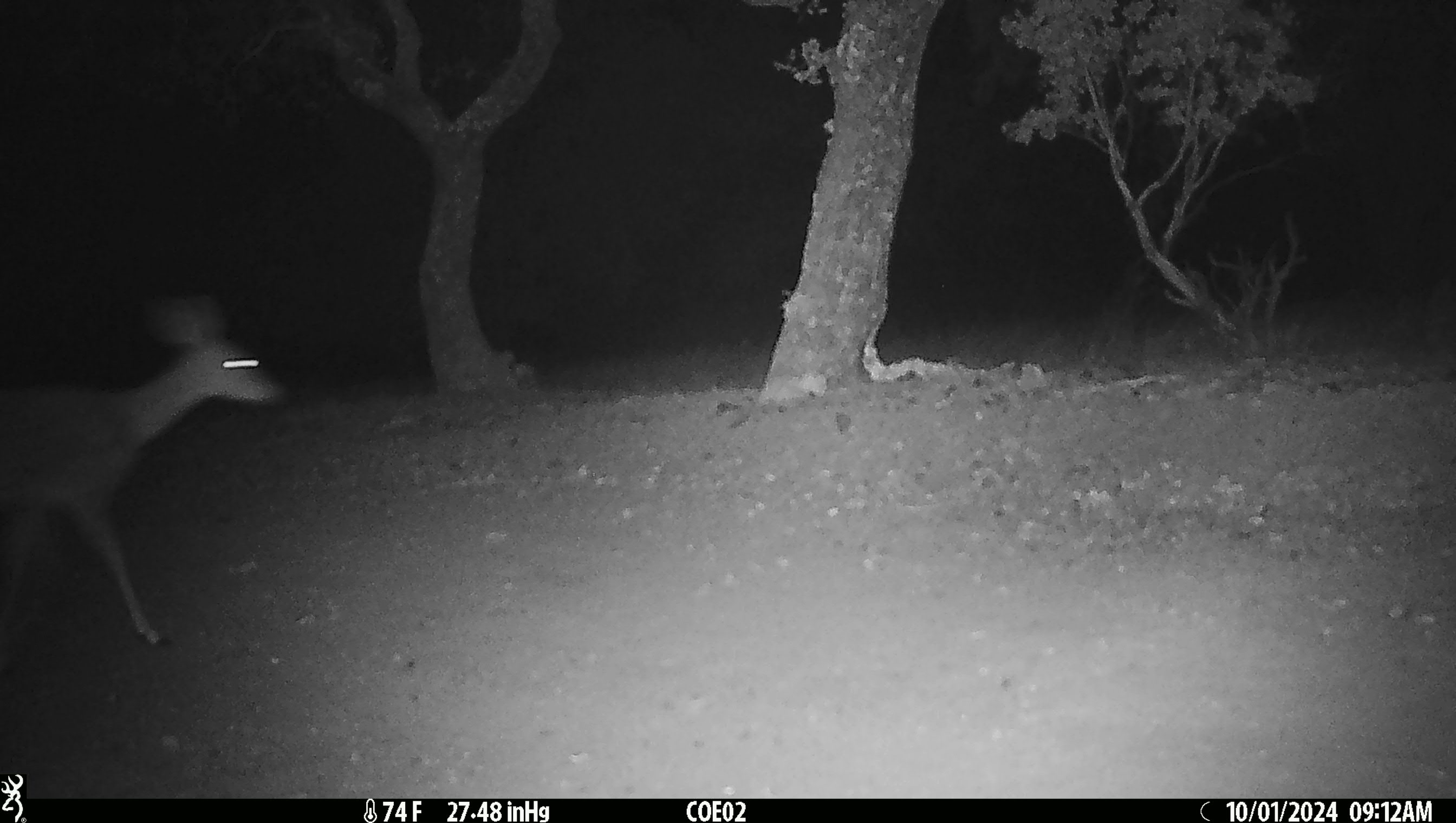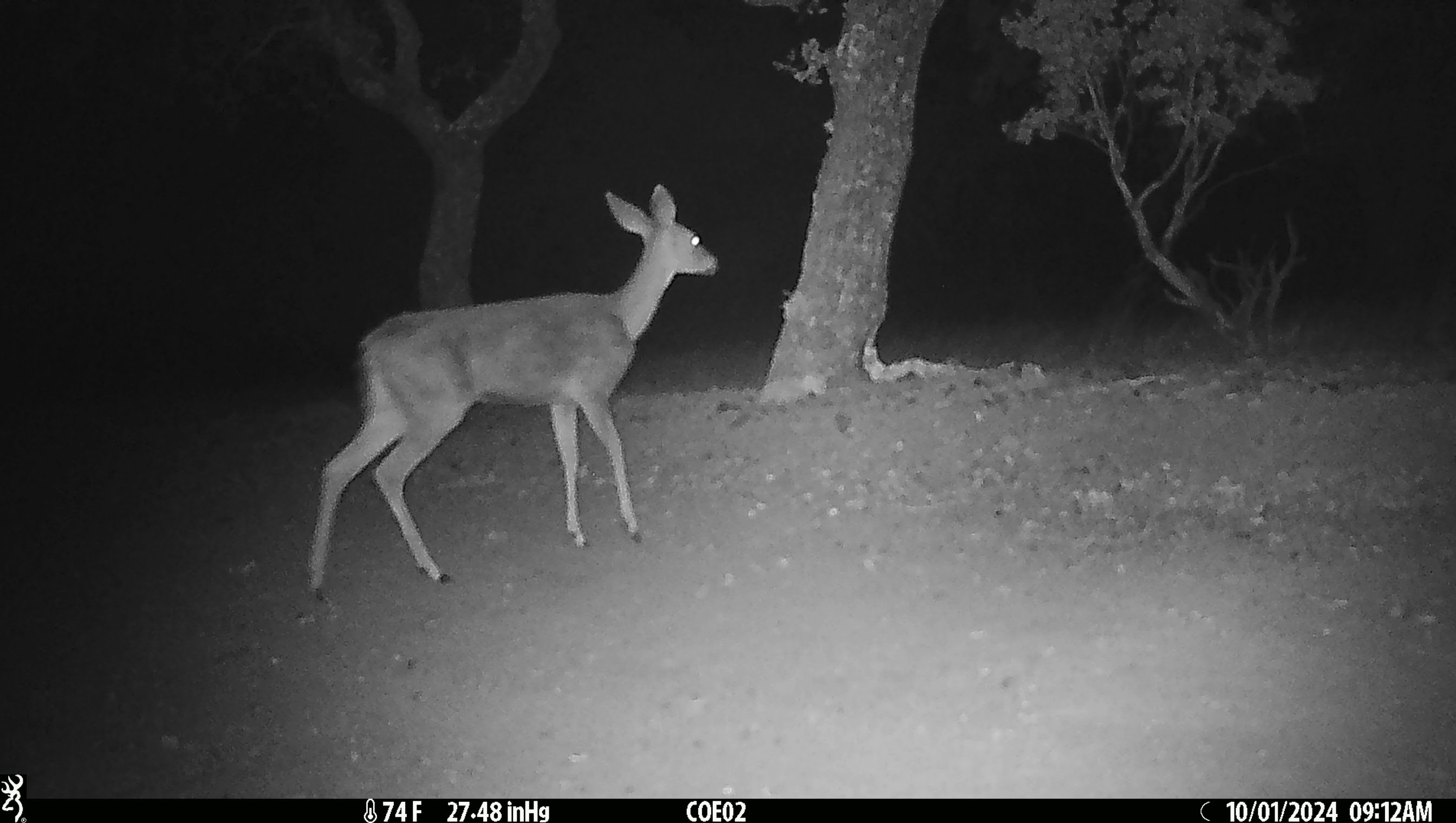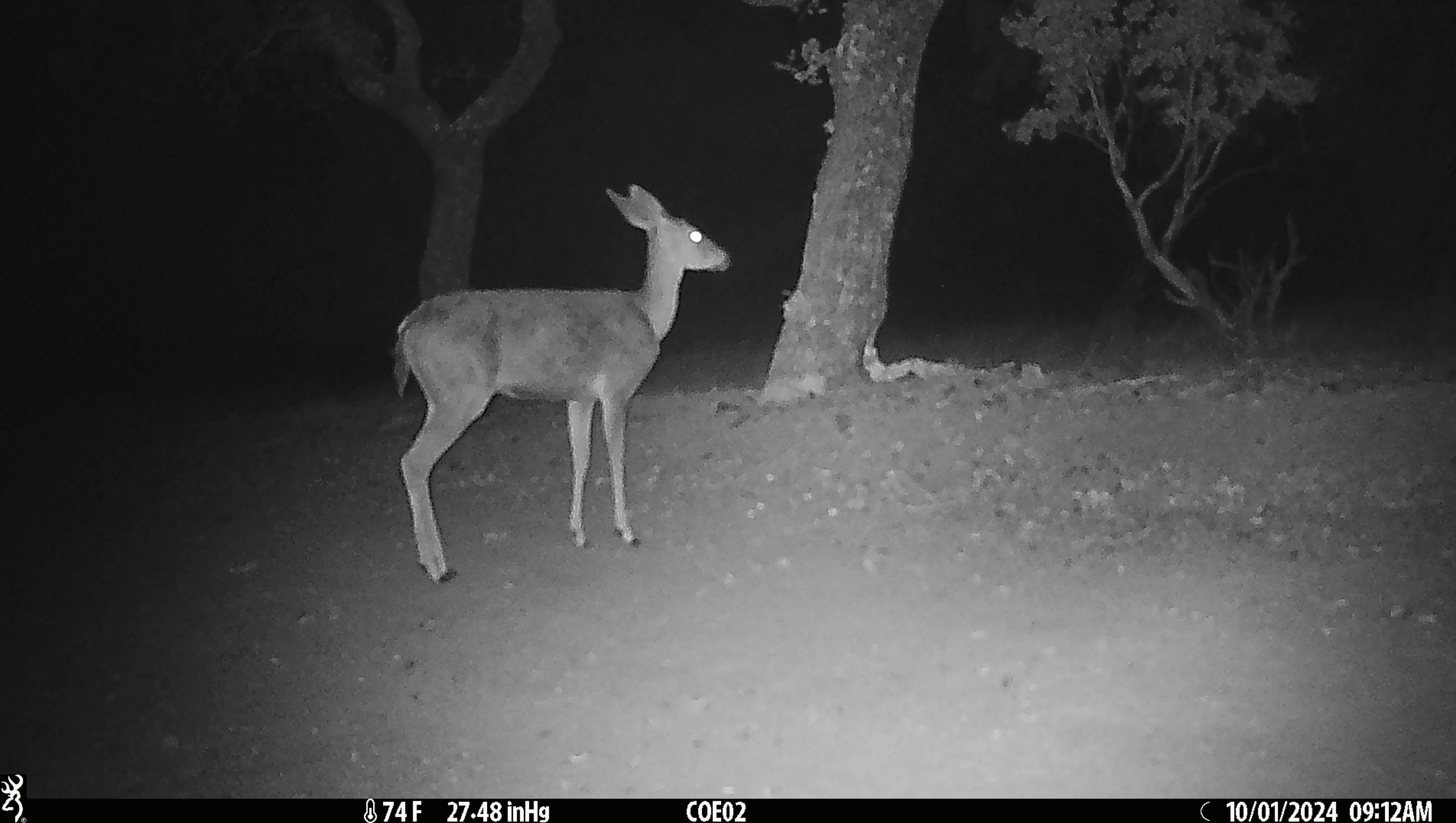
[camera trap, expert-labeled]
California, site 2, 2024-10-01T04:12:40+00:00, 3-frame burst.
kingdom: Animalia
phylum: Chordata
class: Mammalia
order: Artiodactyla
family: Cervidae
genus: Odocoileus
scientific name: Odocoileus hemionus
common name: mule deer